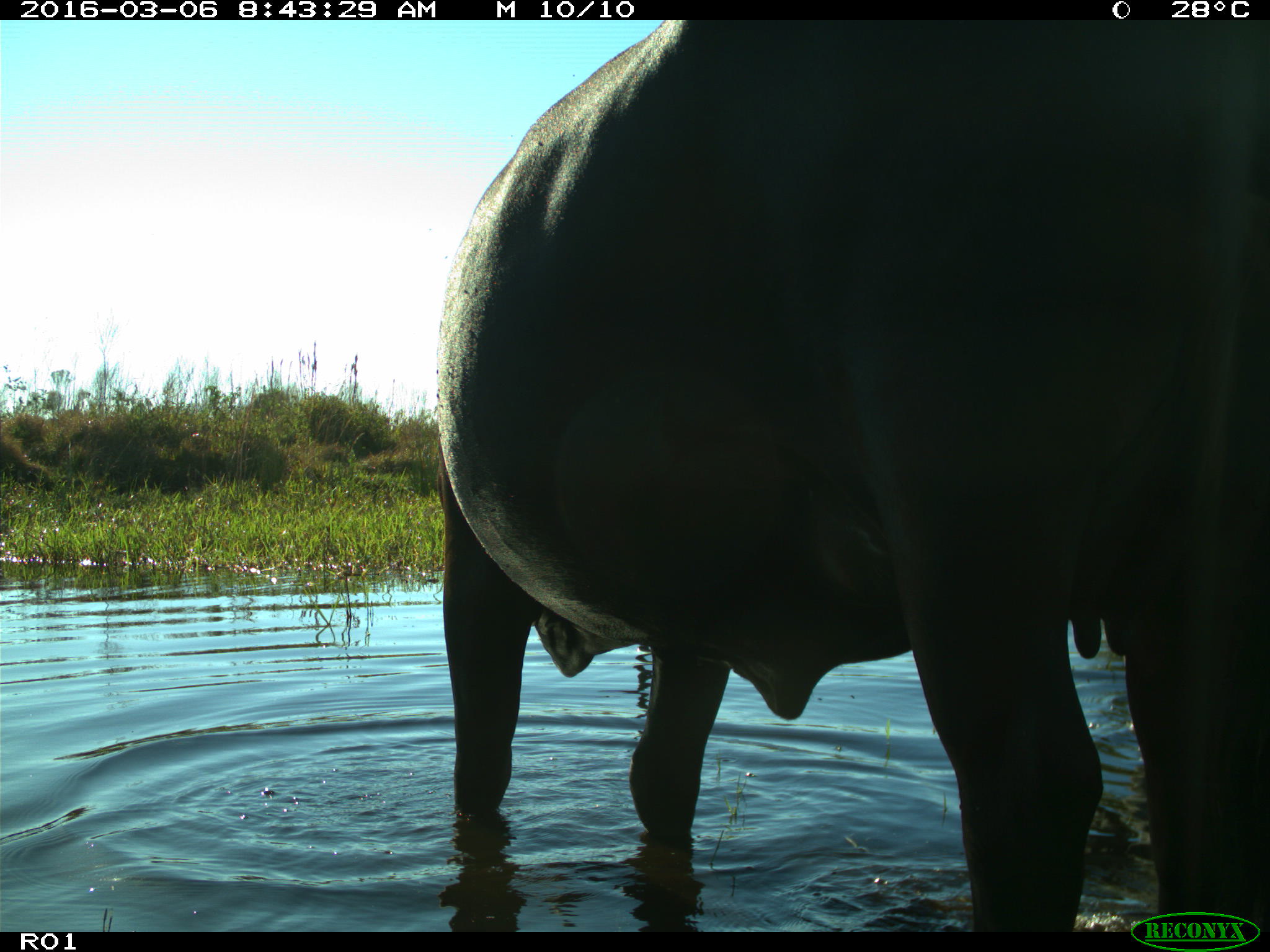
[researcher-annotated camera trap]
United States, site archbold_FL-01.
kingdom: Animalia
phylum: Chordata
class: Mammalia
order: Artiodactyla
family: Bovidae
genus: Bos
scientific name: Bos taurus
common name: domestic cow